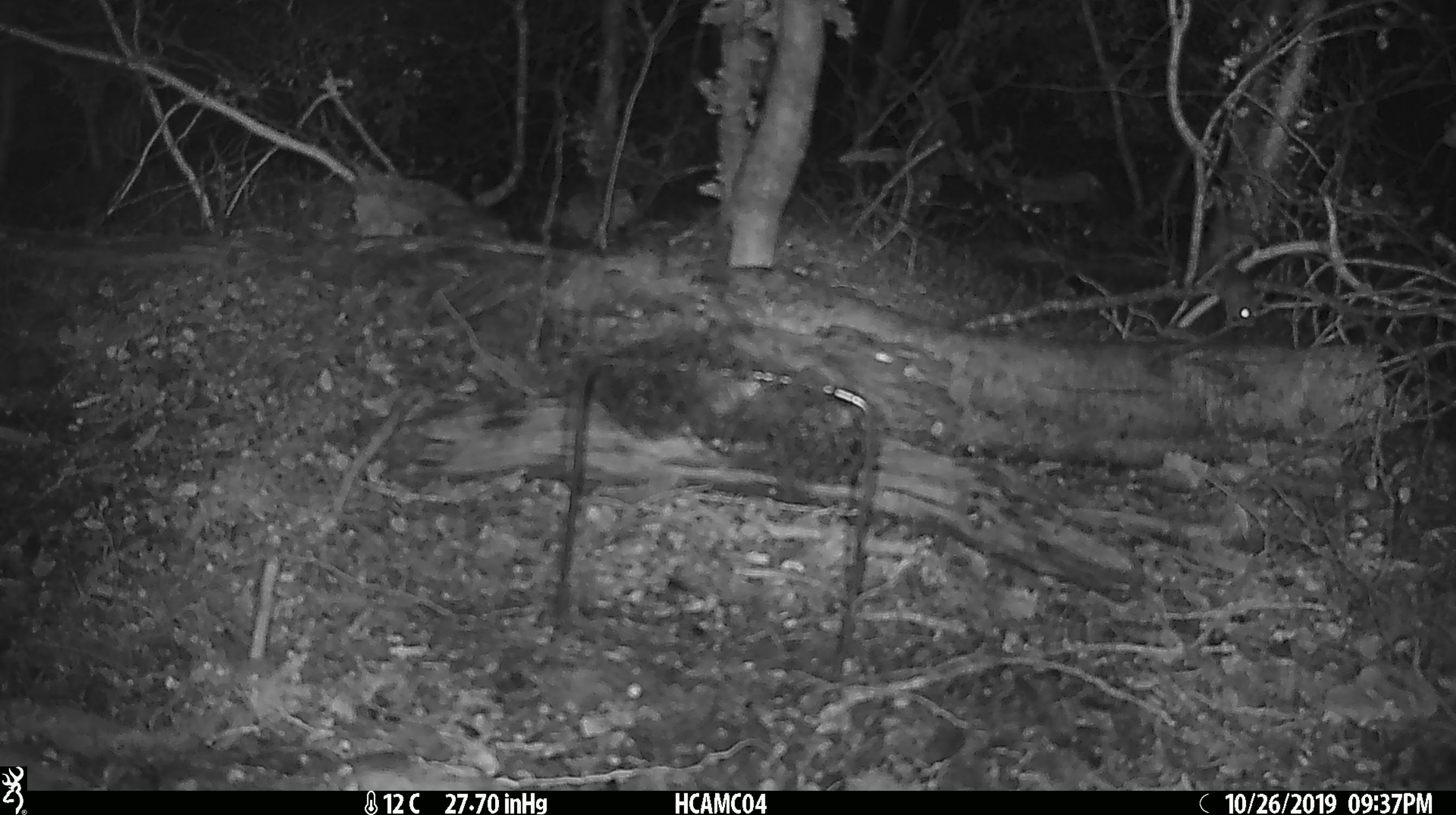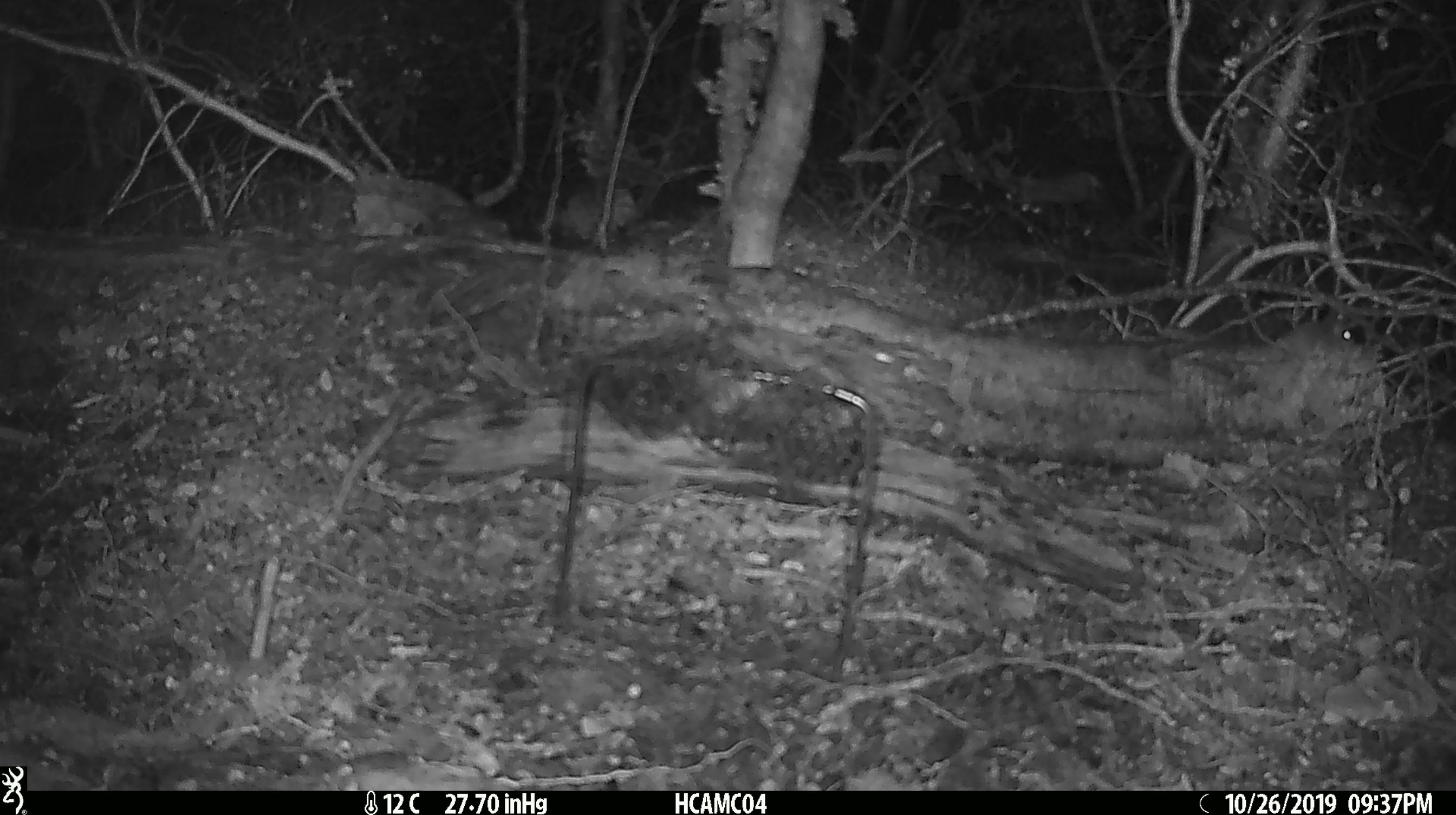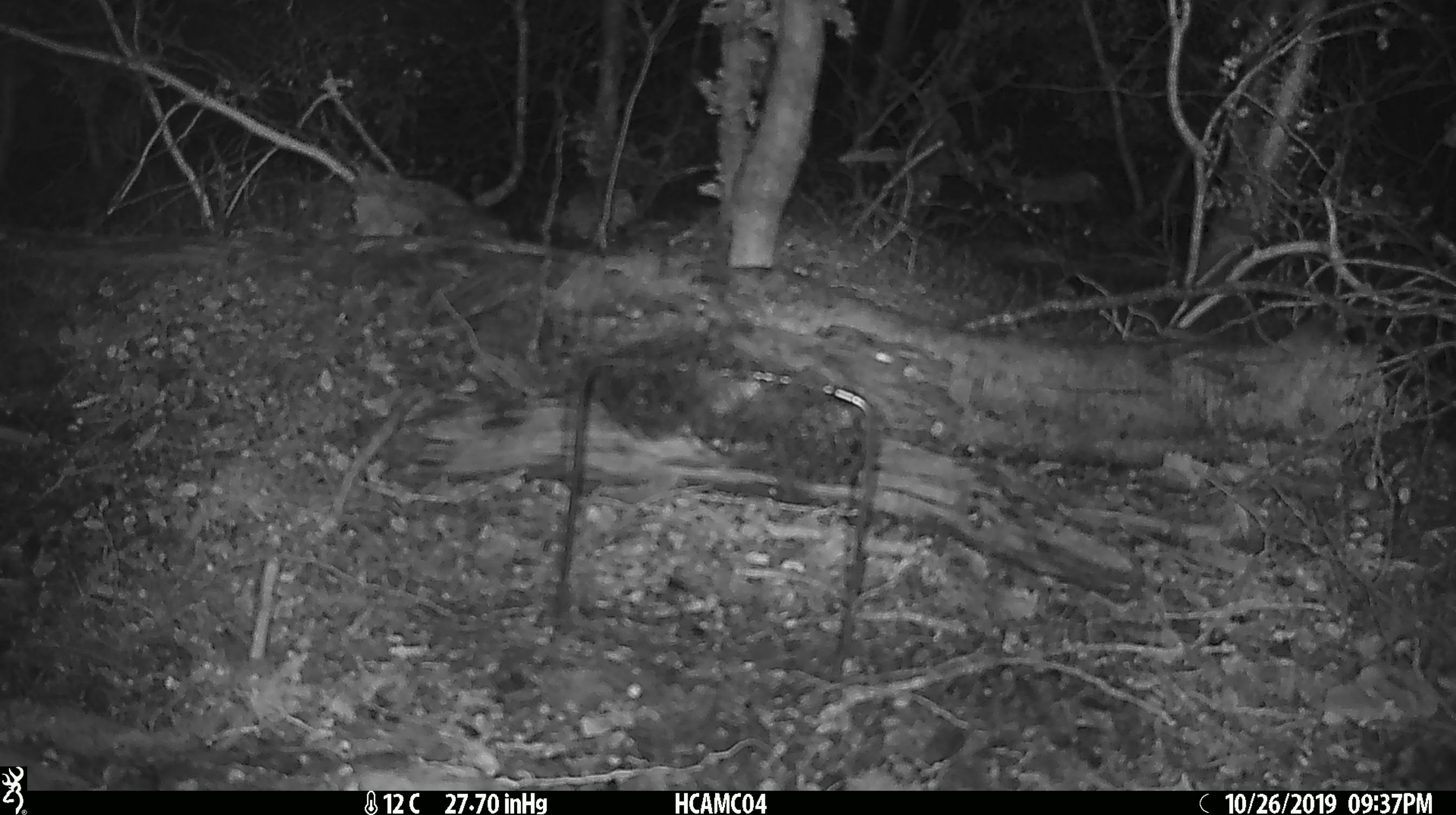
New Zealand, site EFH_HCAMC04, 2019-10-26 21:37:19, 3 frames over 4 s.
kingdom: Animalia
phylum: Chordata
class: Mammalia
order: Rodentia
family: Muridae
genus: Mus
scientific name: Mus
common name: mouse